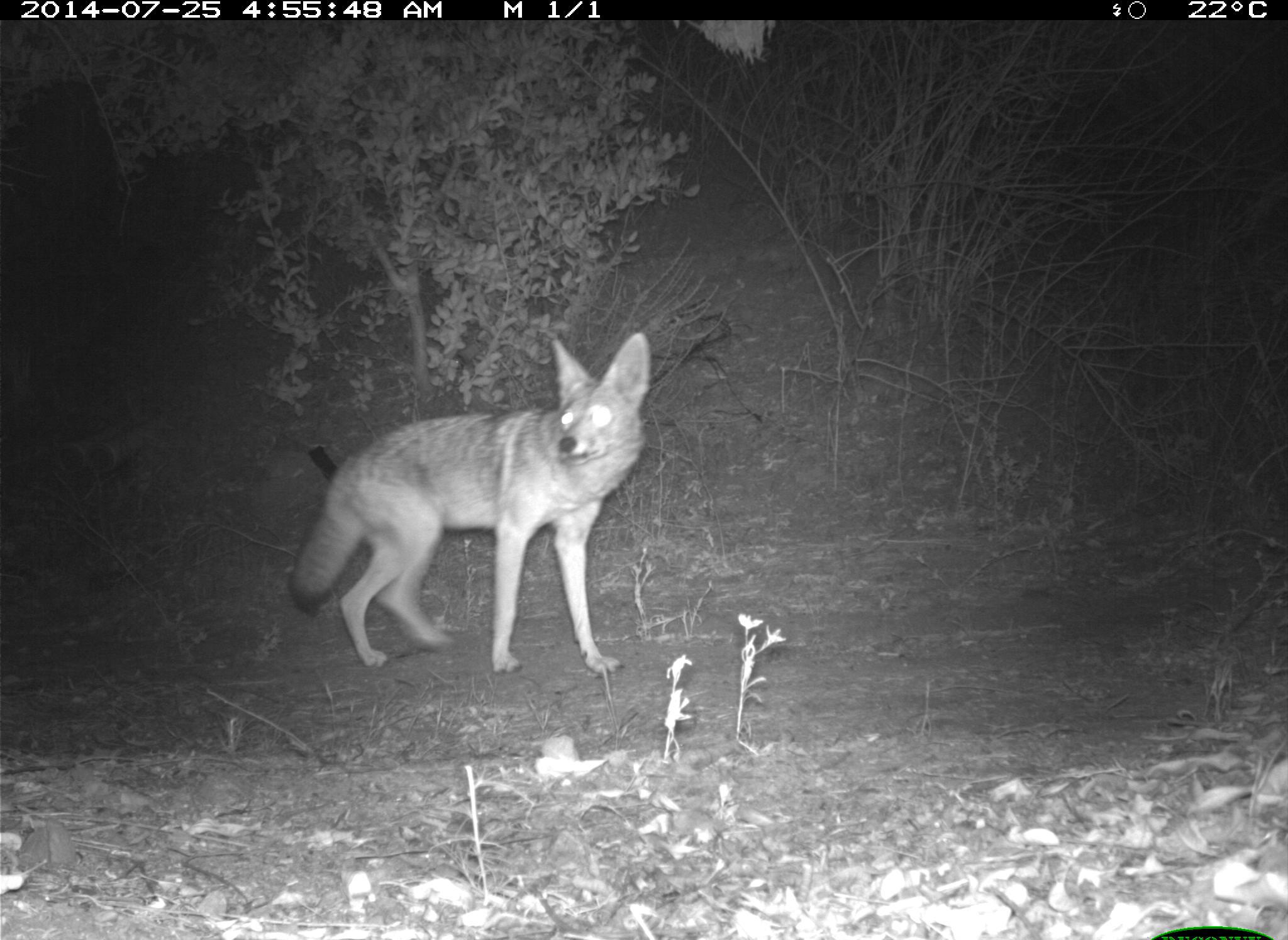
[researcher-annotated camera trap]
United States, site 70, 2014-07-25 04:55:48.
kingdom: Animalia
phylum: Chordata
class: Mammalia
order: Carnivora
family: Canidae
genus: Canis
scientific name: Canis latrans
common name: coyote